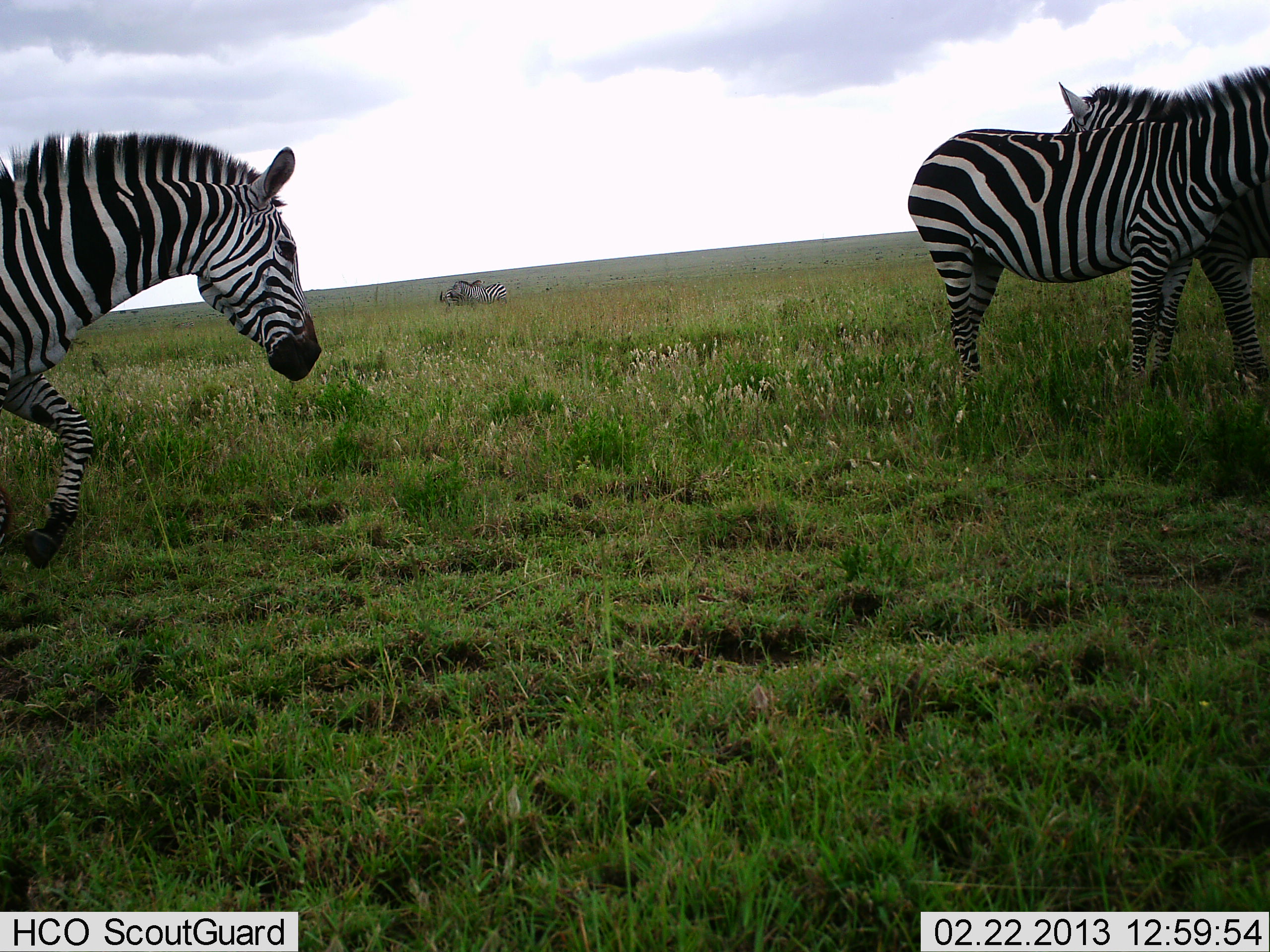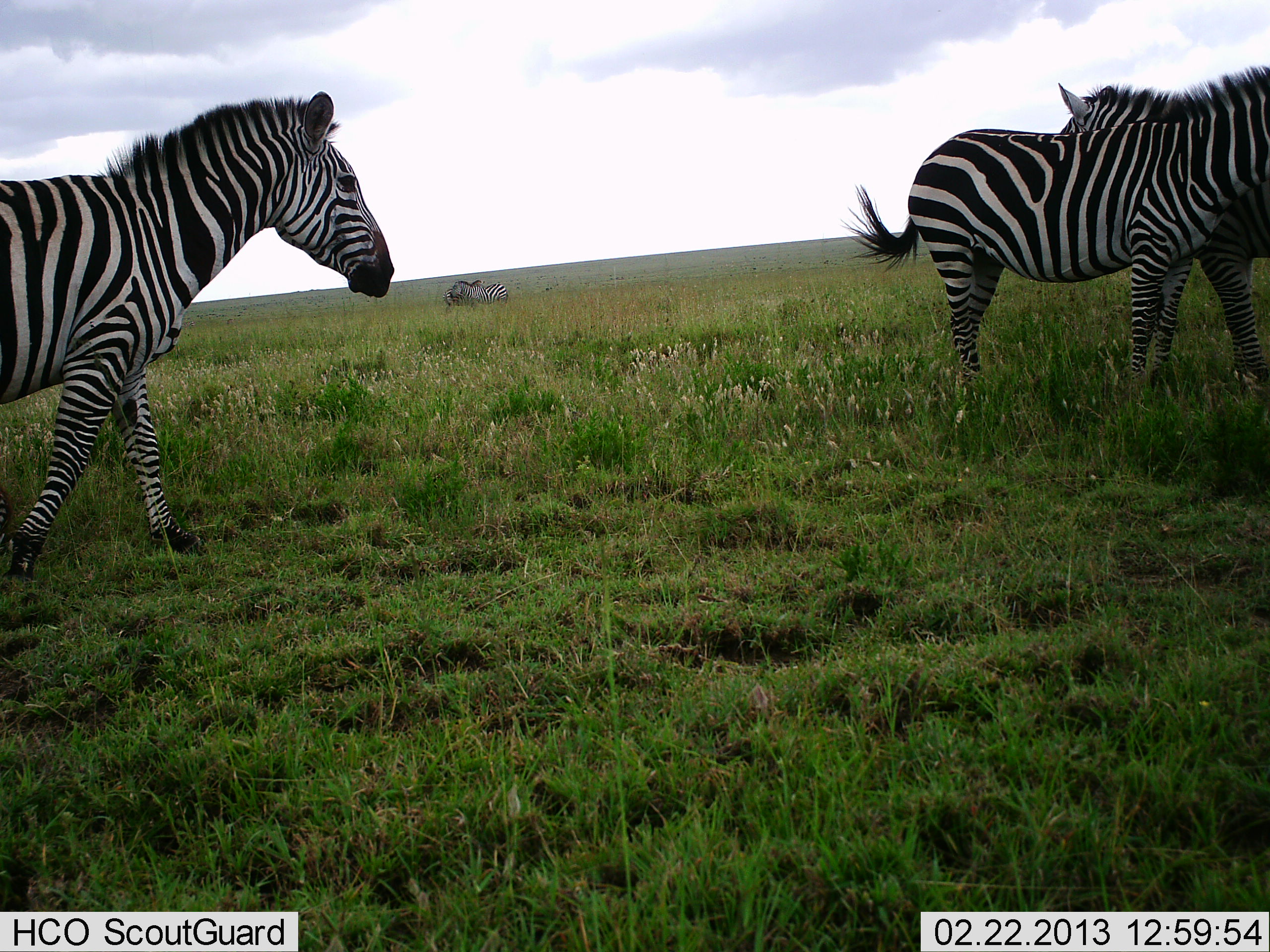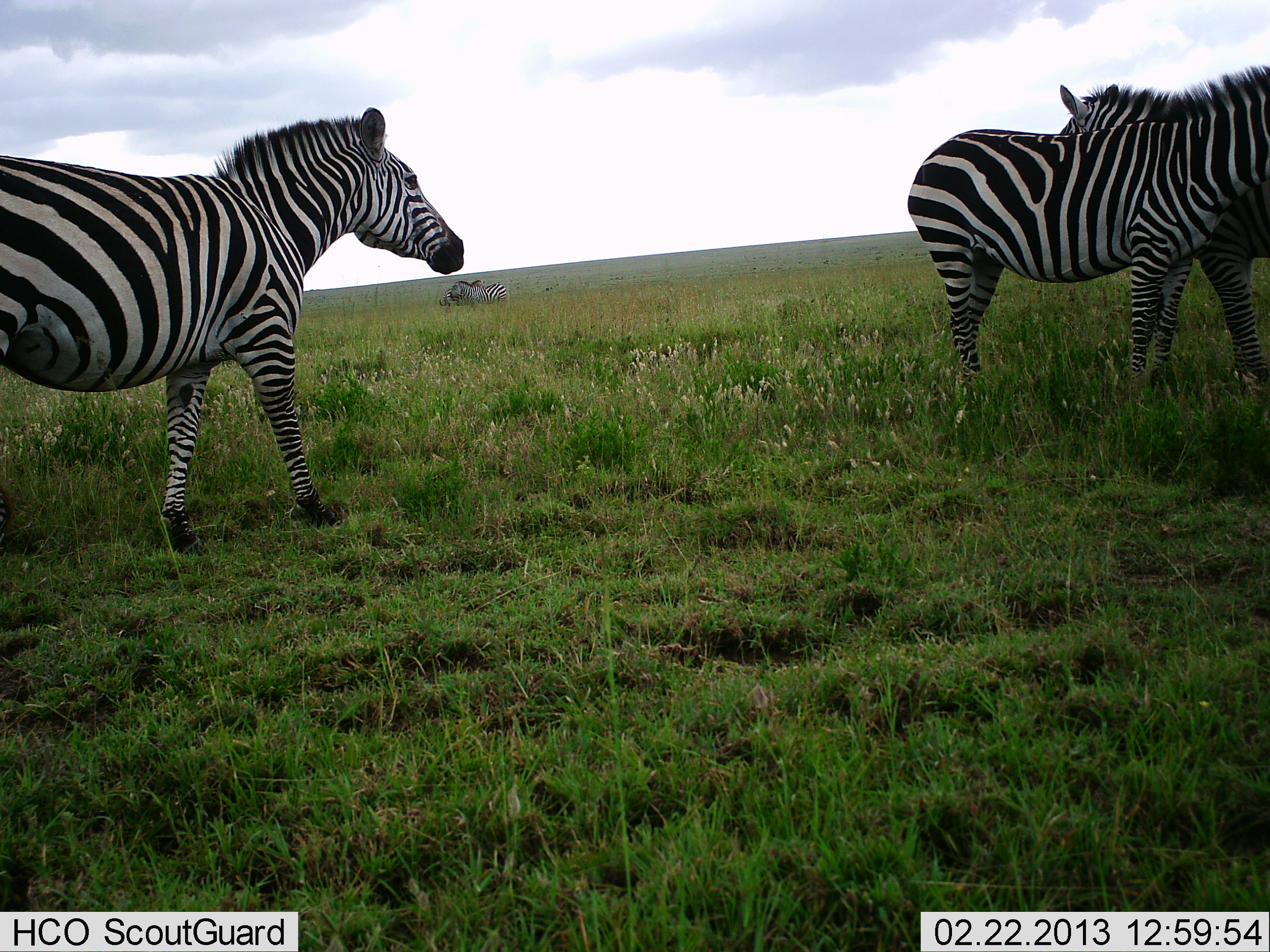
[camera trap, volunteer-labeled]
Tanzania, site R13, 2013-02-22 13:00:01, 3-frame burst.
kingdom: Animalia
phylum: Chordata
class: Mammalia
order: Perissodactyla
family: Equidae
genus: Equus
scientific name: Equus quagga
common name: plains zebra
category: zebra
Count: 4.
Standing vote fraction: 67%.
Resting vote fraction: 17%.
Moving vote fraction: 61%.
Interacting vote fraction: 17%.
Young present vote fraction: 0%.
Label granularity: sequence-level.